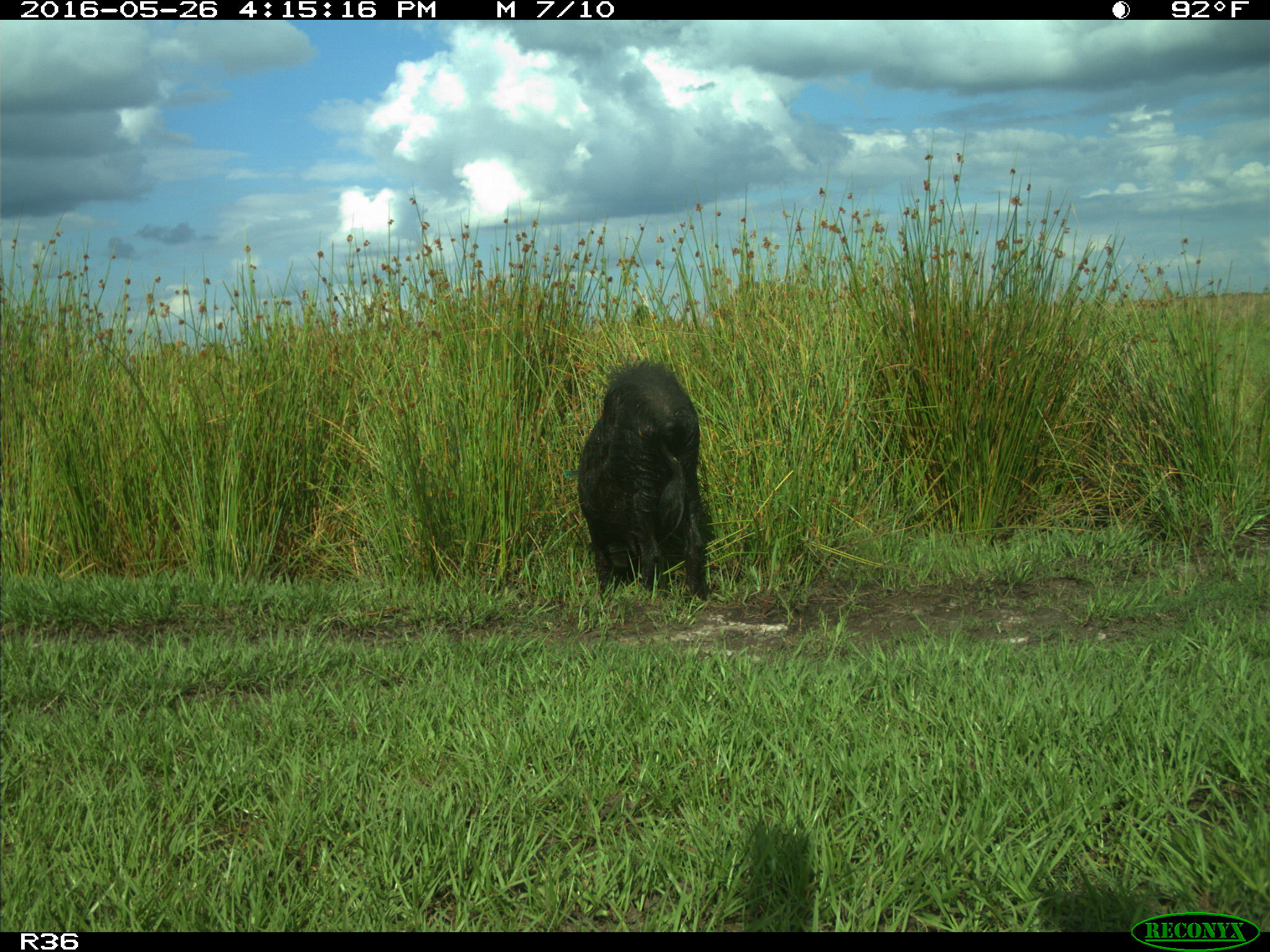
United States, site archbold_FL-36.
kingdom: Animalia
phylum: Chordata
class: Mammalia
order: Artiodactyla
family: Suidae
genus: Sus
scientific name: Sus scrofa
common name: wild boar